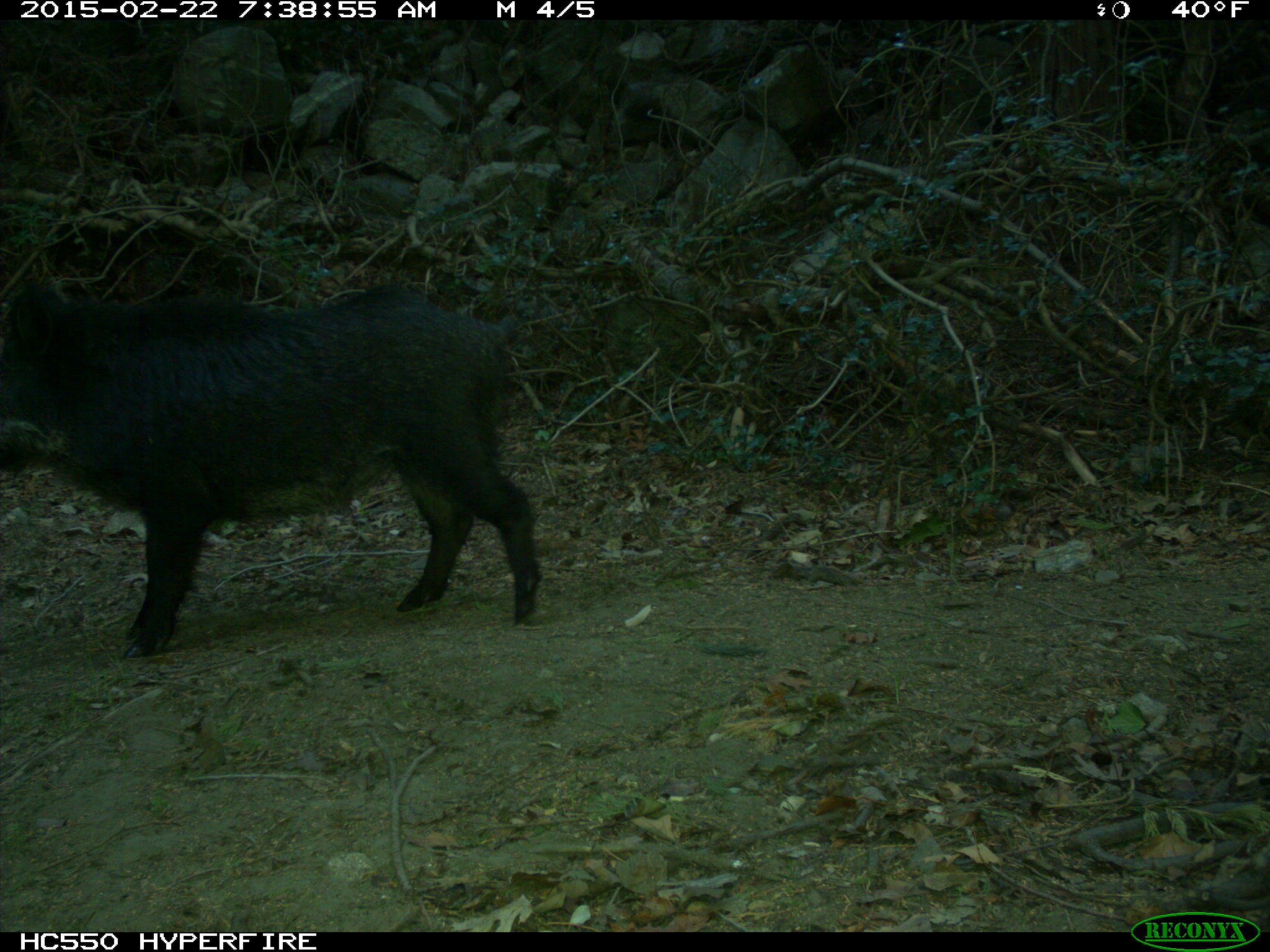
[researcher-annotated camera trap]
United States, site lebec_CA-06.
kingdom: Animalia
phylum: Chordata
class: Mammalia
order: Artiodactyla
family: Suidae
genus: Sus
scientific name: Sus scrofa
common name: wild boar